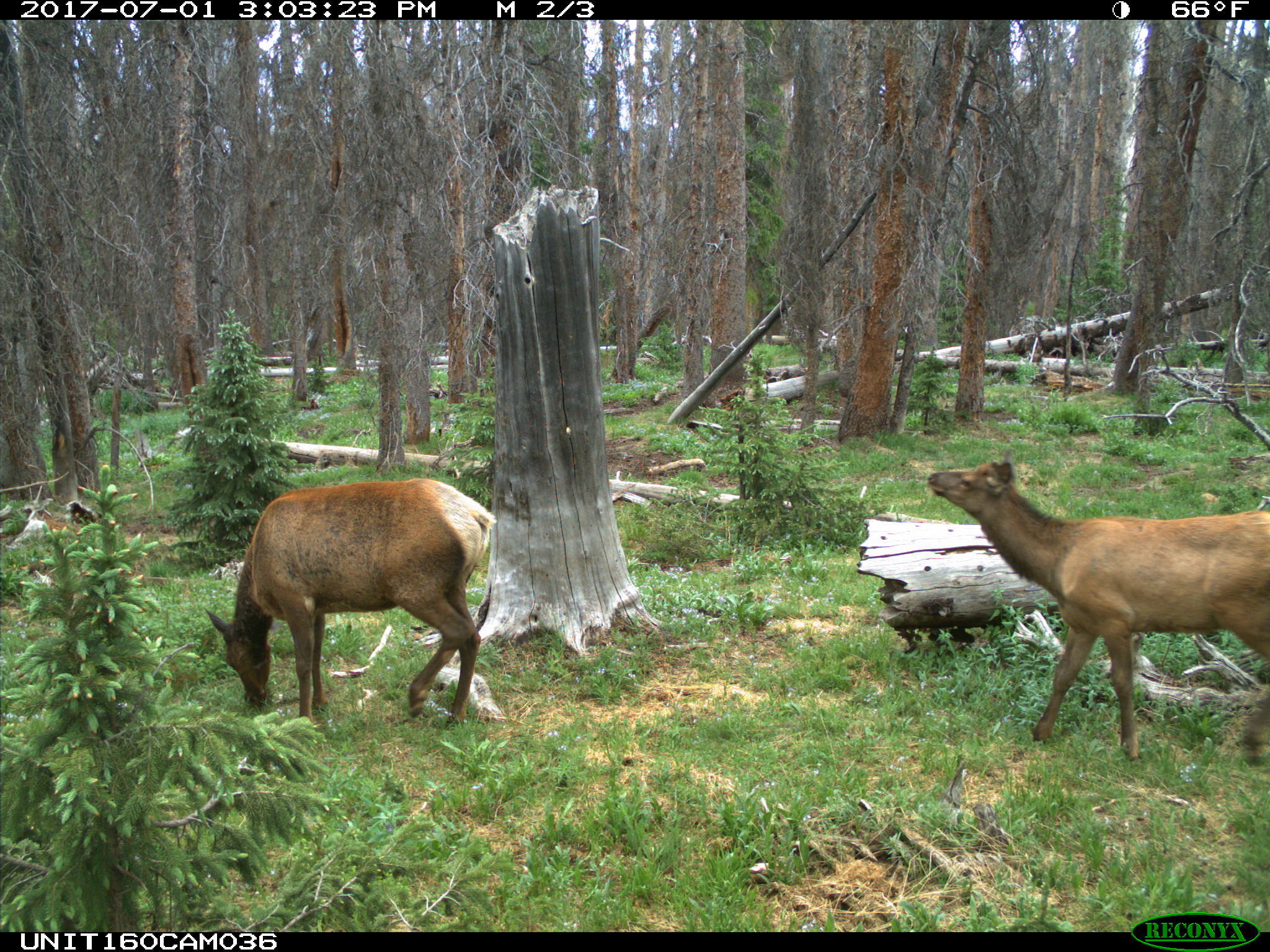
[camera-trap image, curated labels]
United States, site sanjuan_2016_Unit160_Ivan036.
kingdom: Animalia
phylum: Chordata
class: Mammalia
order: Artiodactyla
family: Cervidae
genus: Cervus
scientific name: Cervus elaphus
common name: red deer